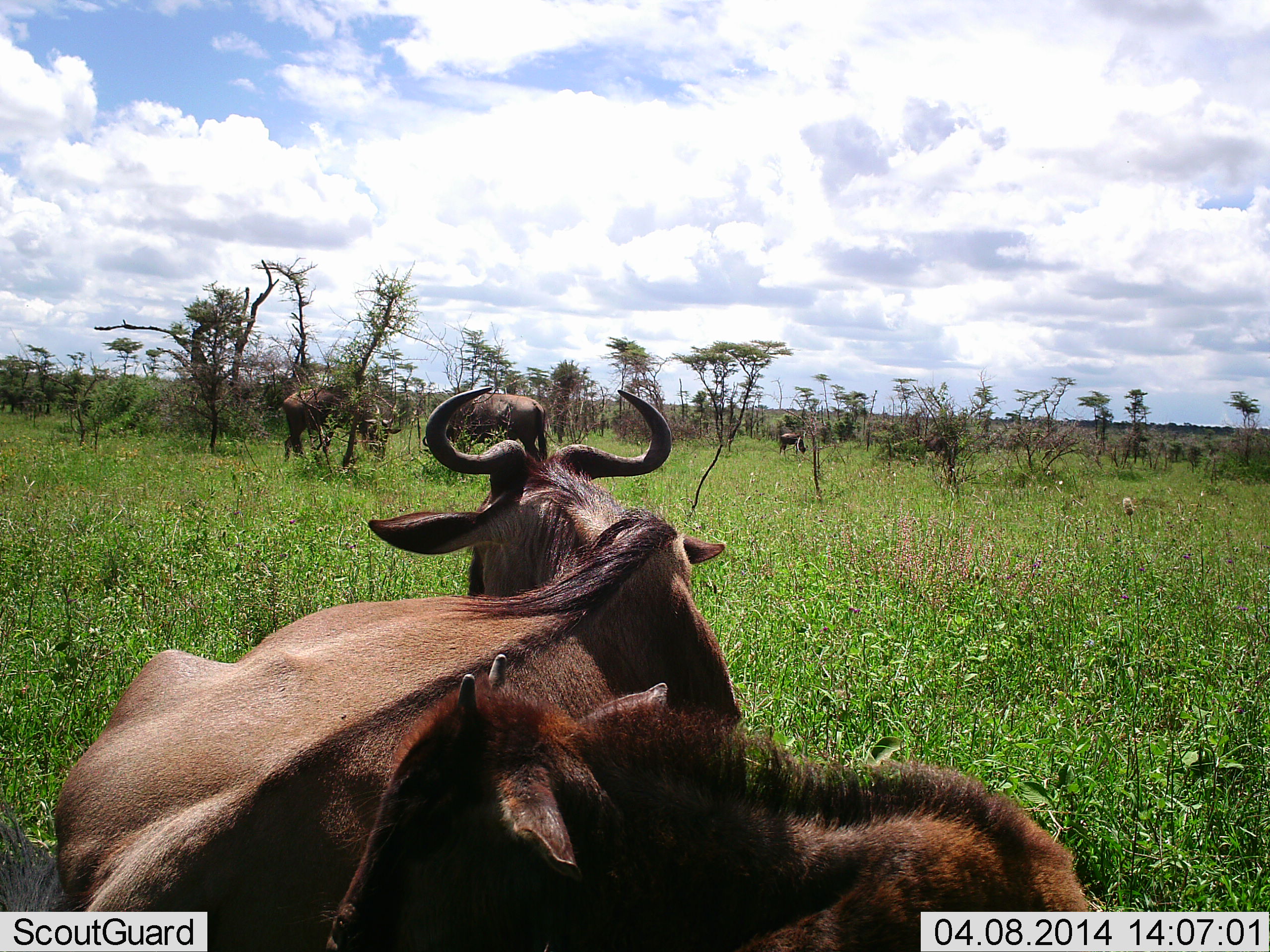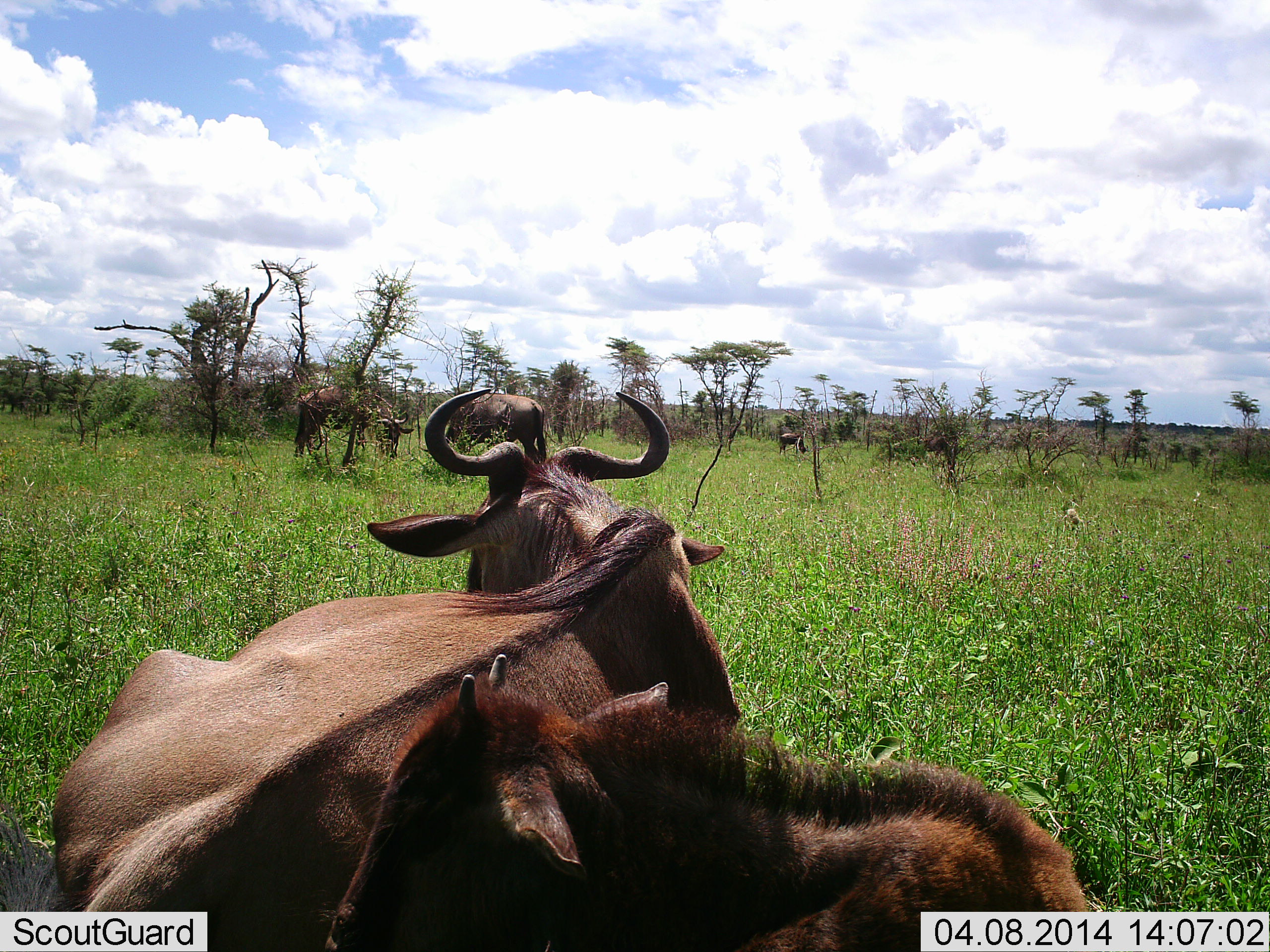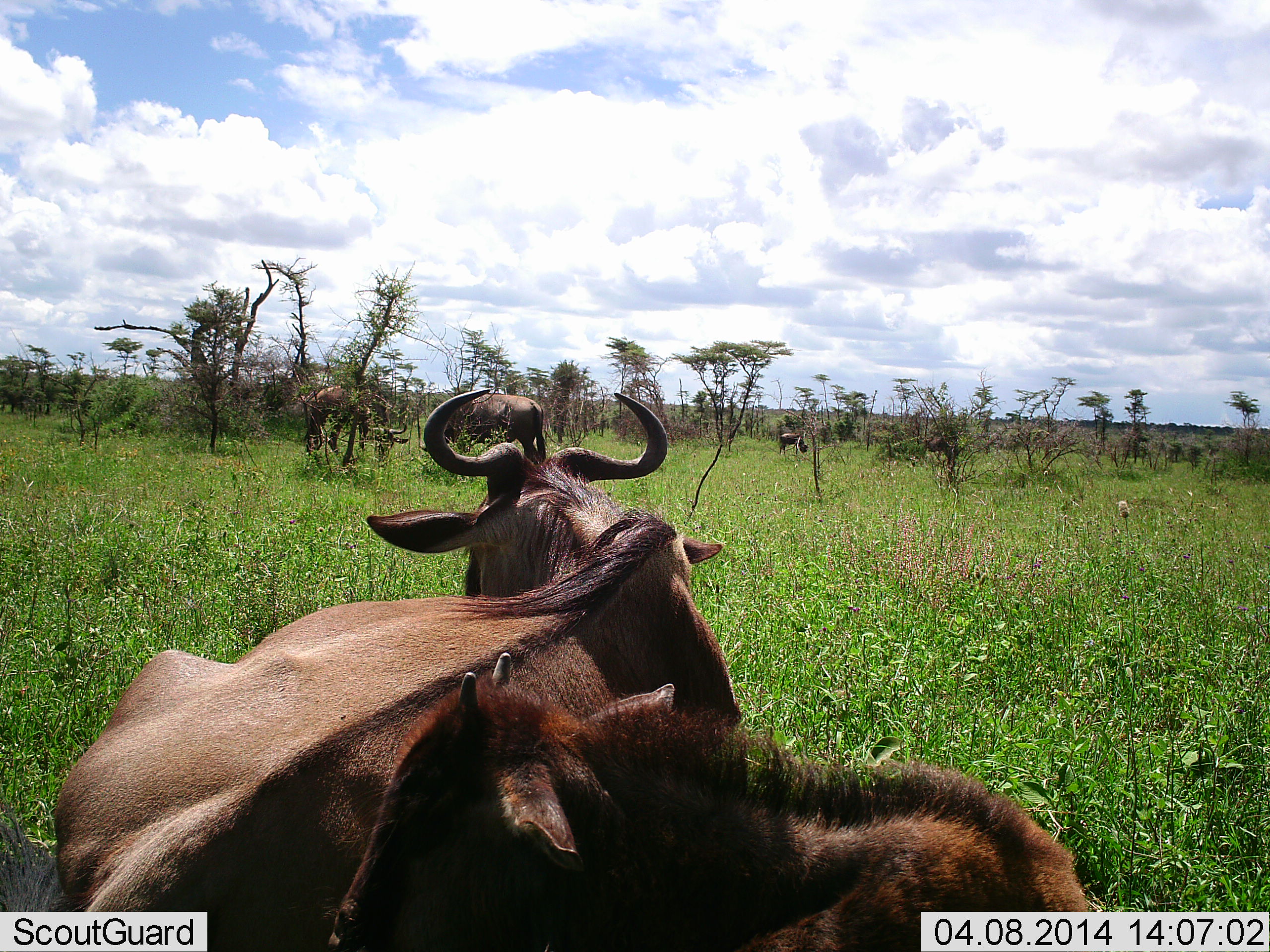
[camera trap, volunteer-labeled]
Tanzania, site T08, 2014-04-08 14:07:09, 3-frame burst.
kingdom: Animalia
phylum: Chordata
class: Mammalia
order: Artiodactyla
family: Bovidae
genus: Connochaetes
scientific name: Connochaetes taurinus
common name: blue wildebeest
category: wildebeest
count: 4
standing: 30%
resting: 80%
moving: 10%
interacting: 10%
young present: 70%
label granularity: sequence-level